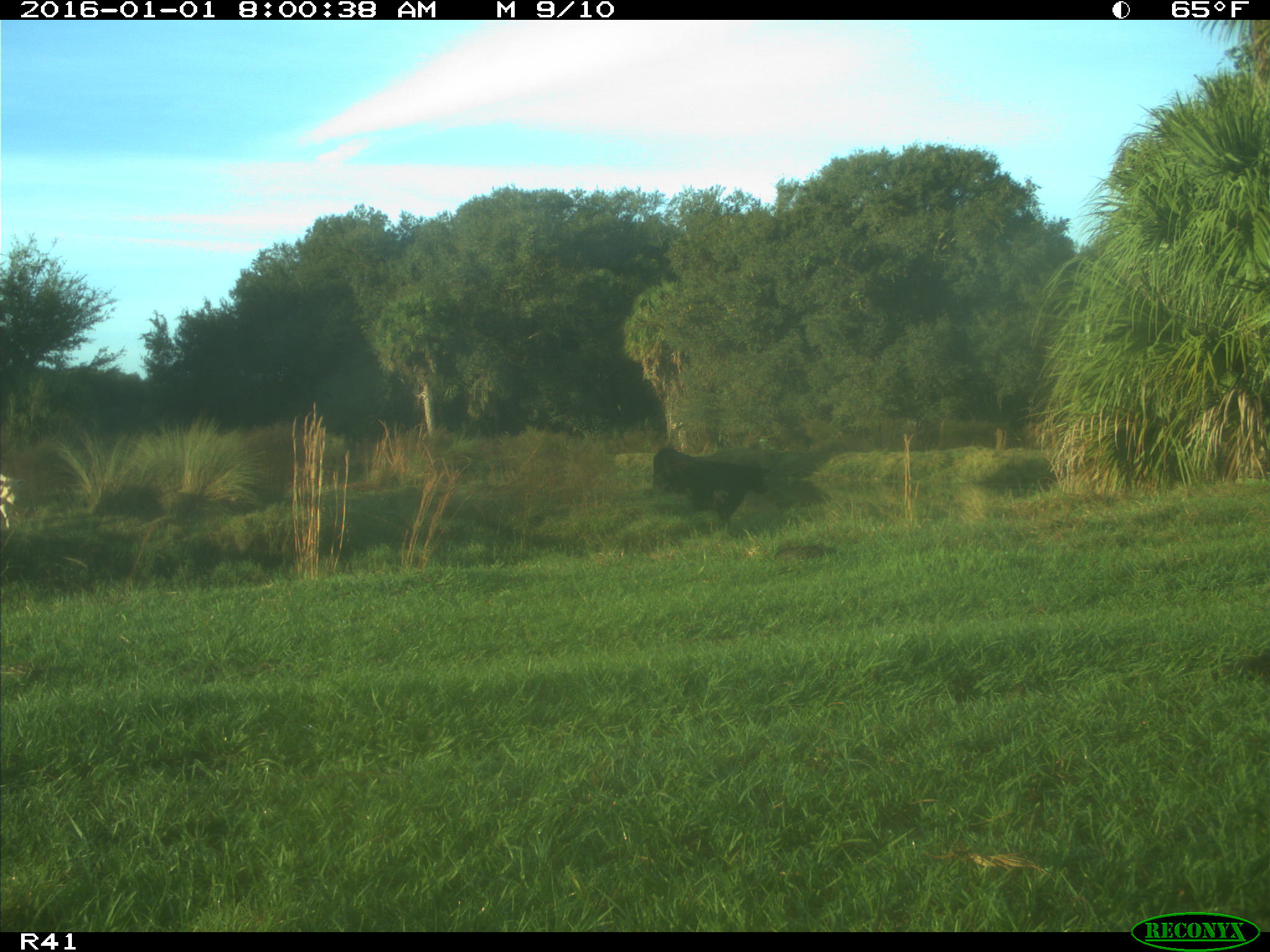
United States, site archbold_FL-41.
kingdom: Animalia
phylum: Chordata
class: Mammalia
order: Artiodactyla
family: Bovidae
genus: Bos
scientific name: Bos taurus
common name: domestic cow